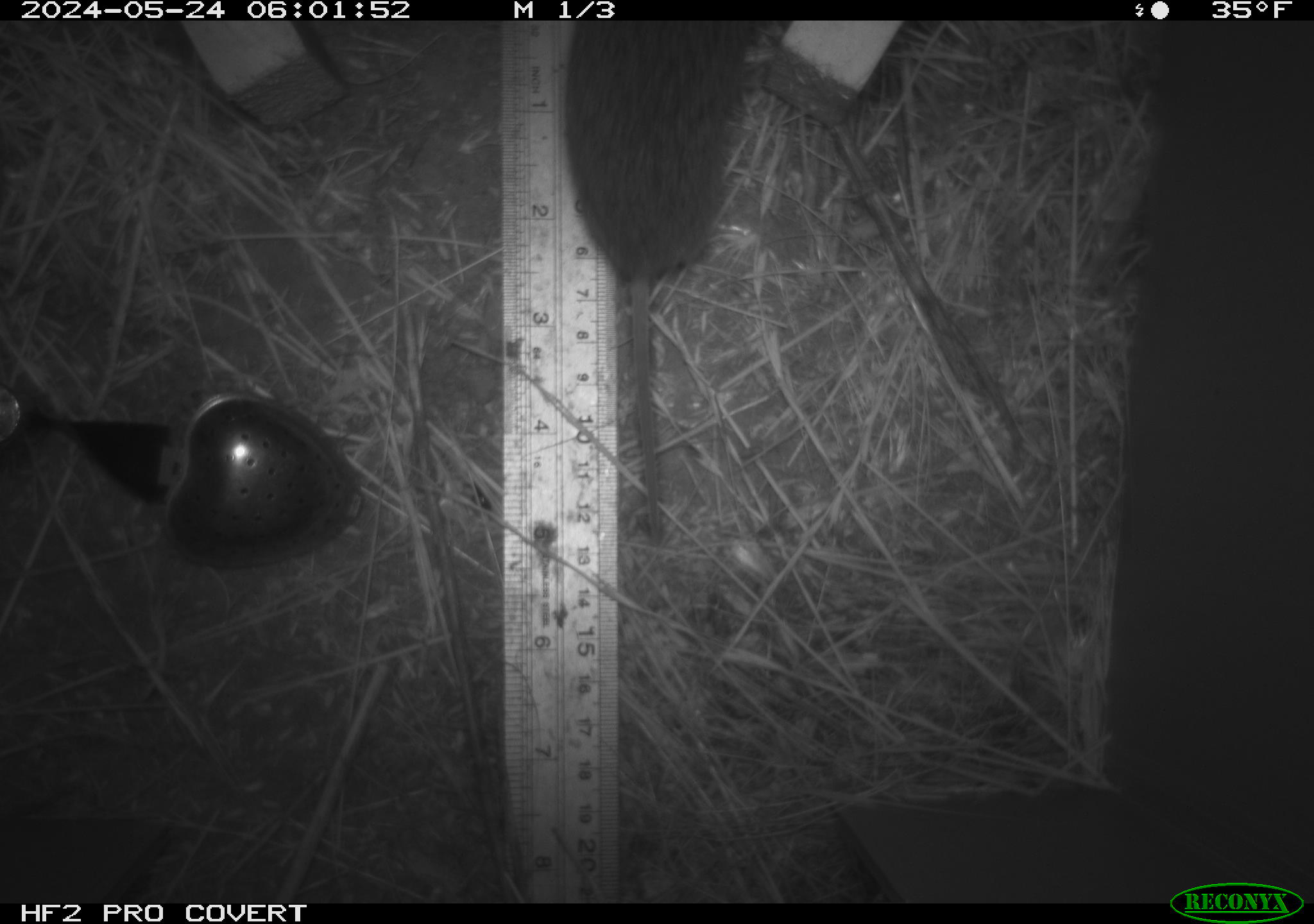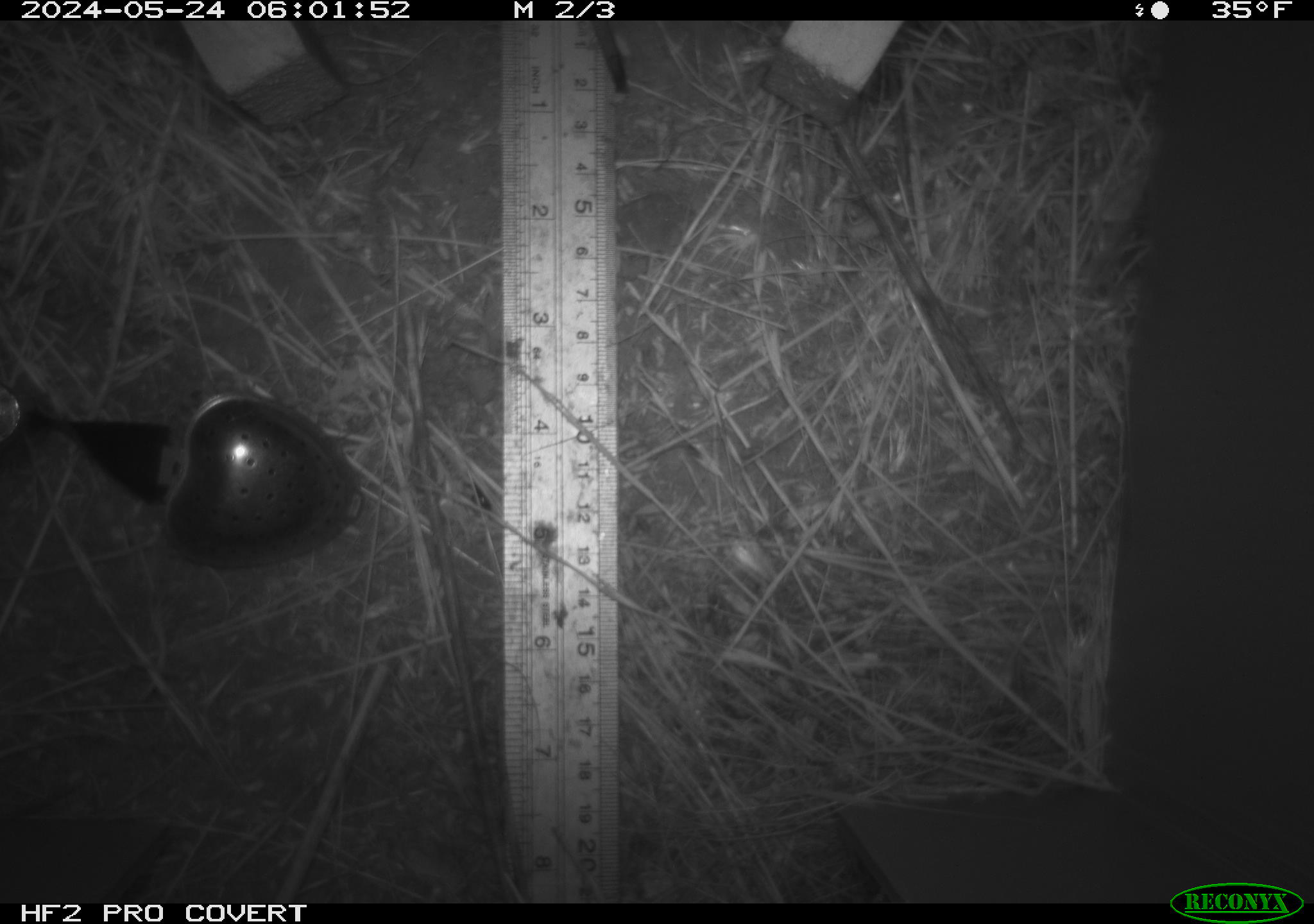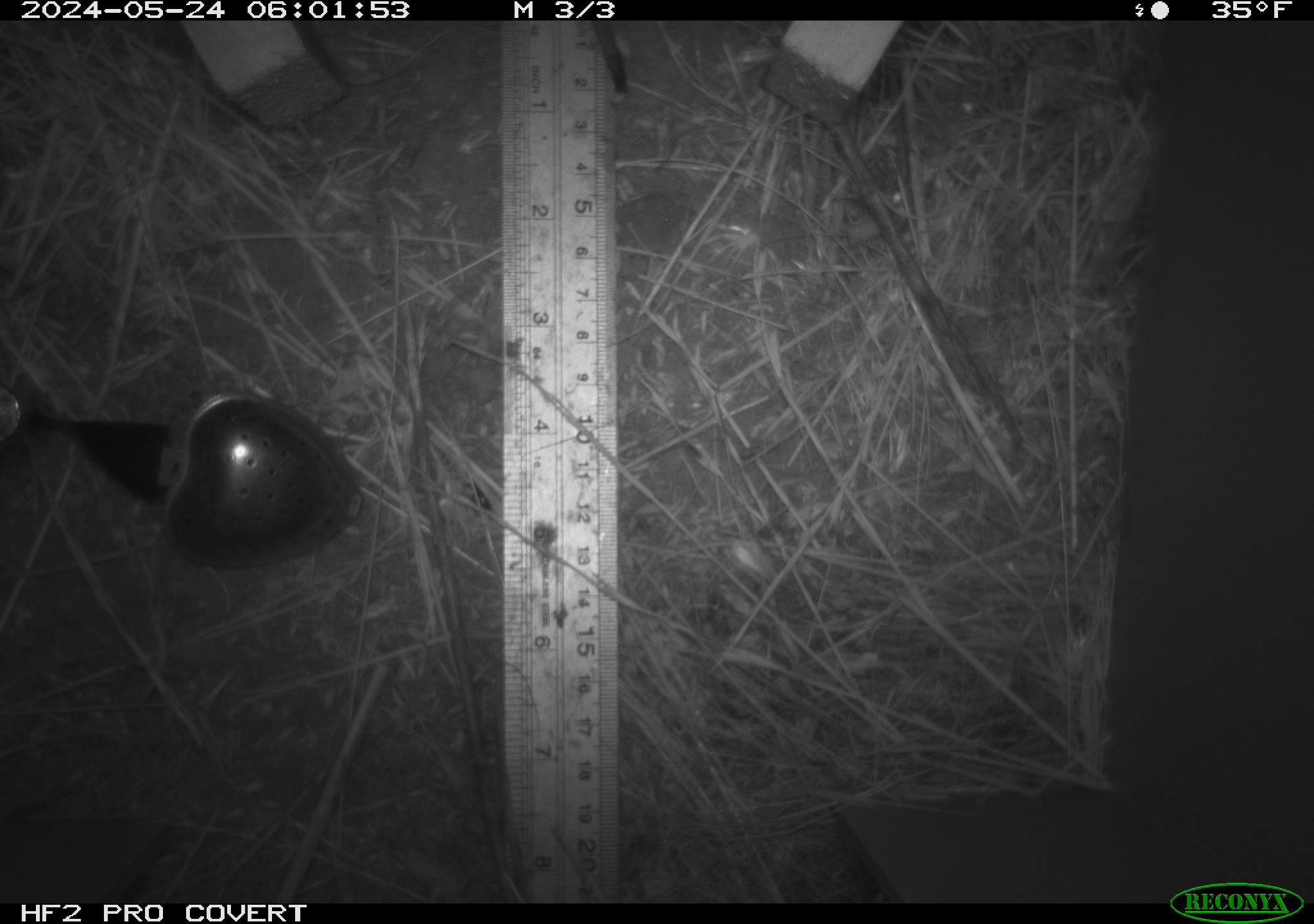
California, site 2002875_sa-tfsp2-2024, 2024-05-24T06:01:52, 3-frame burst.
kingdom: Animalia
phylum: Chordata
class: Mammalia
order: Rodentia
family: Cricetidae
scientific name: Arvicolinae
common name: voles, lemmings, and muskrats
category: arvicolinae subfamily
Arvicolinae subfamily (voles, lemmings, and muskrats) (Arvicolinae).